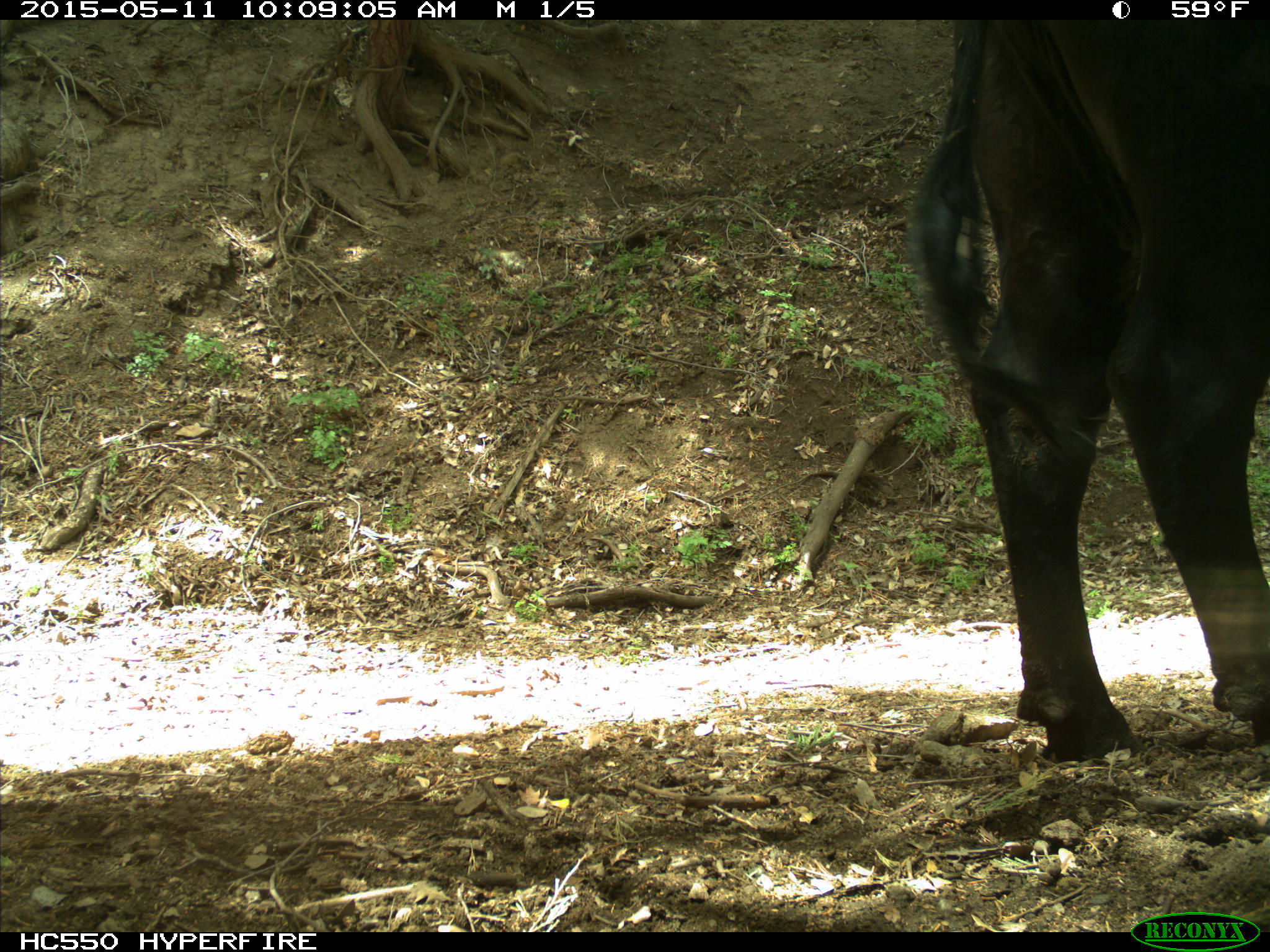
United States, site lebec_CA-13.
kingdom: Animalia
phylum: Chordata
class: Mammalia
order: Artiodactyla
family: Bovidae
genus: Bos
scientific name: Bos taurus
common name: domestic cow